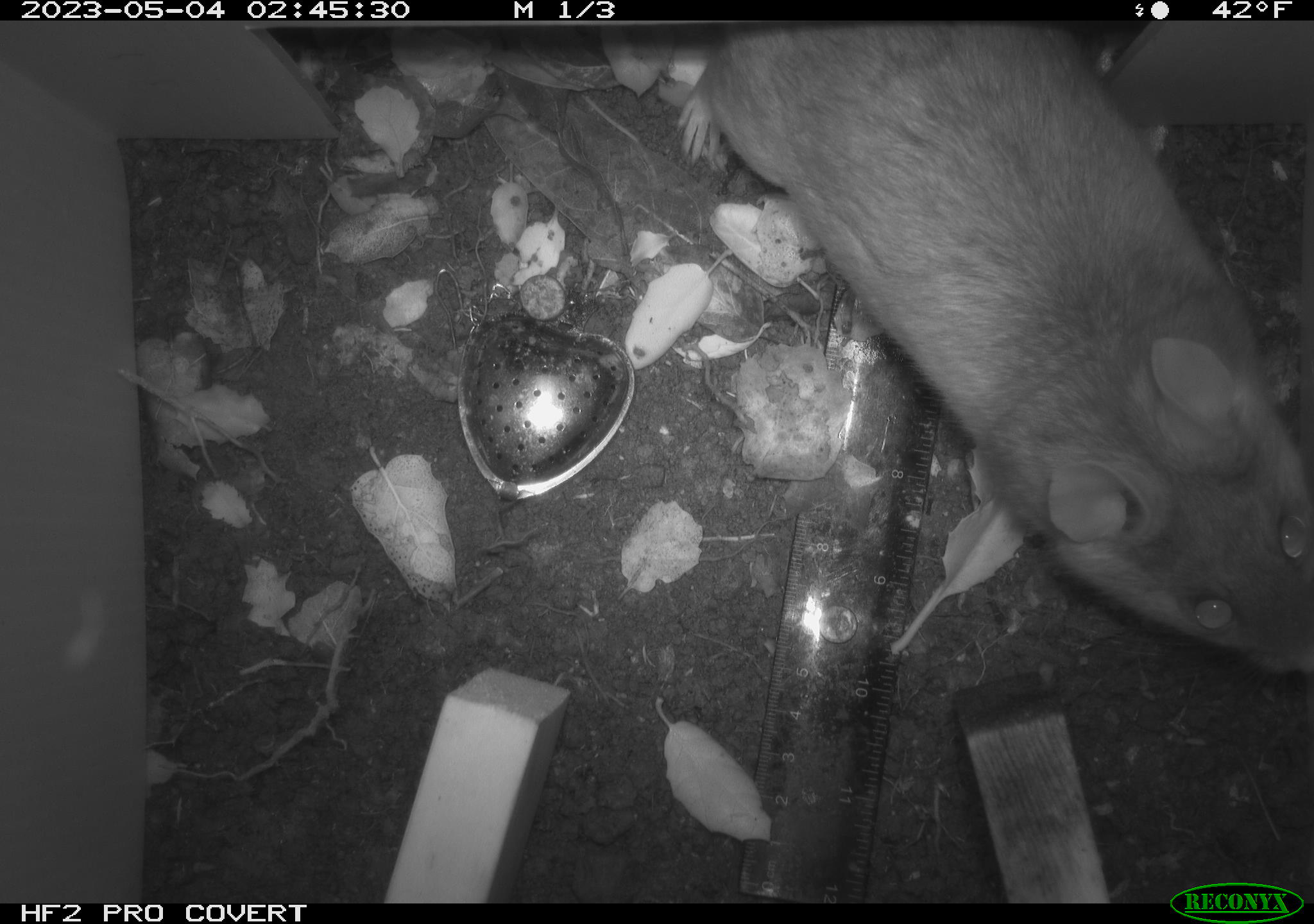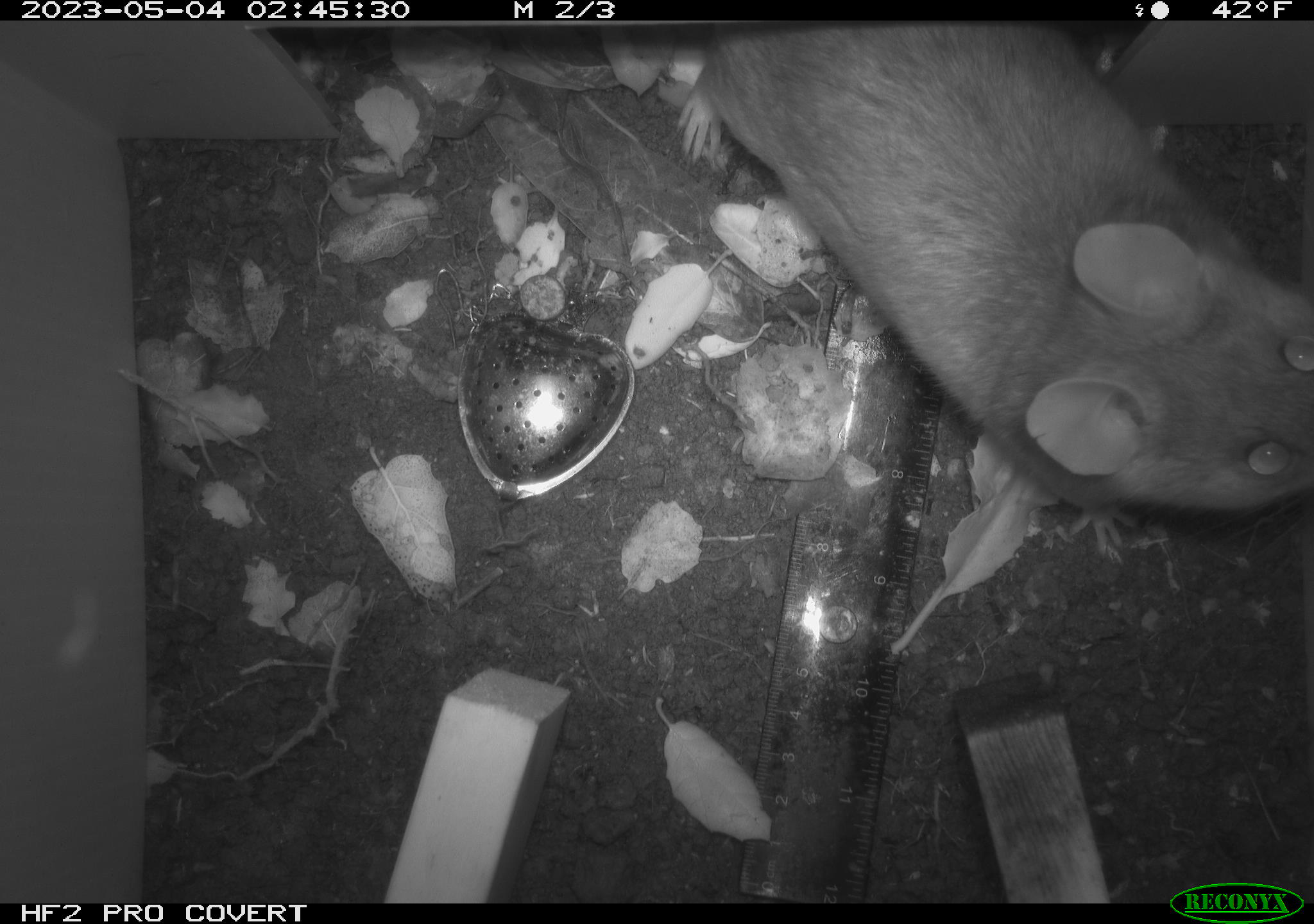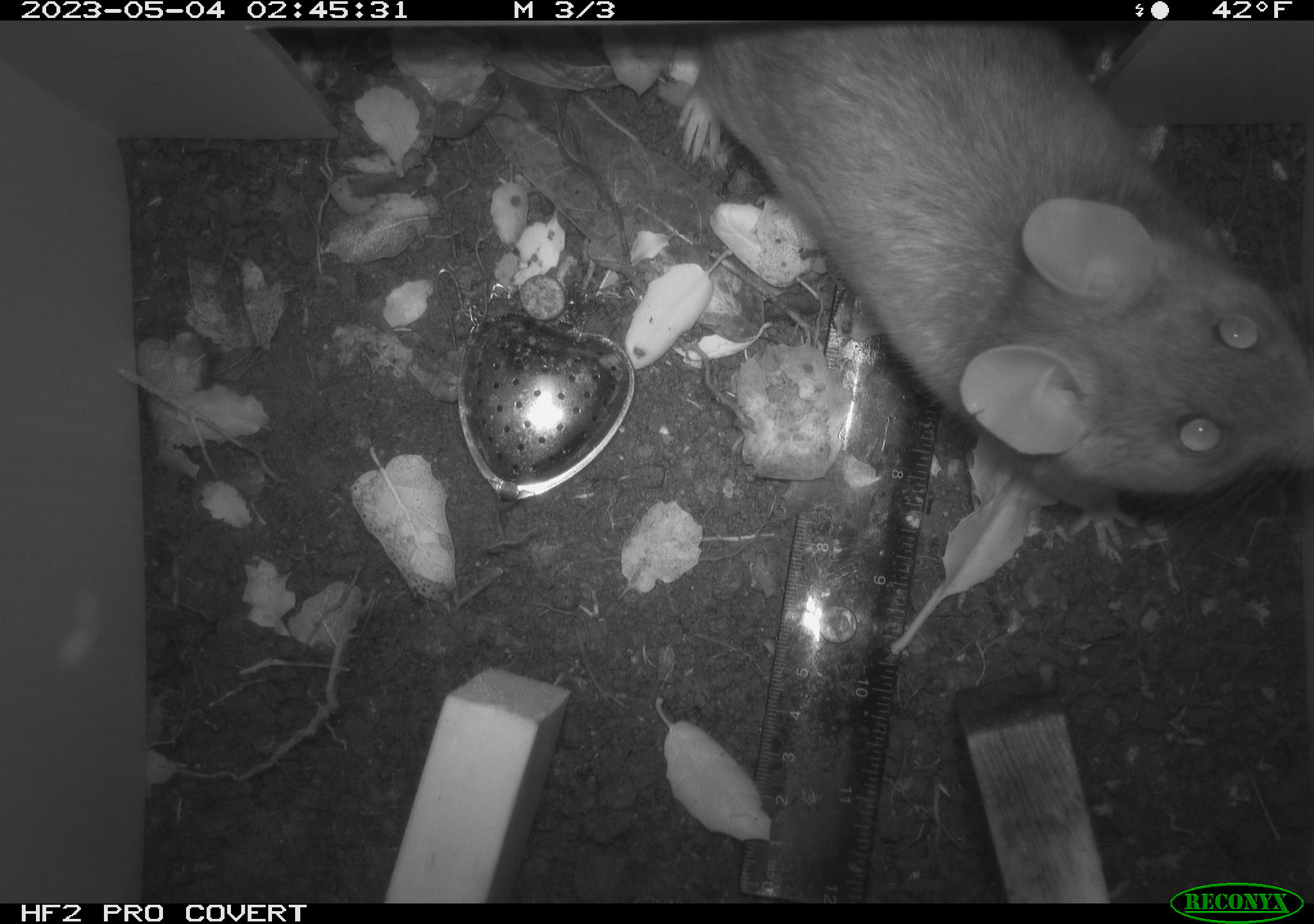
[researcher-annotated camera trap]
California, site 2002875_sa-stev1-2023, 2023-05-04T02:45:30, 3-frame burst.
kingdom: Animalia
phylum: Chordata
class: Mammalia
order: Rodentia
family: Cricetidae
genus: Neotoma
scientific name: Neotoma fuscipes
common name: dusky-footed woodrat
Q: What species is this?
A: Dusky-footed woodrat (Neotoma fuscipes).